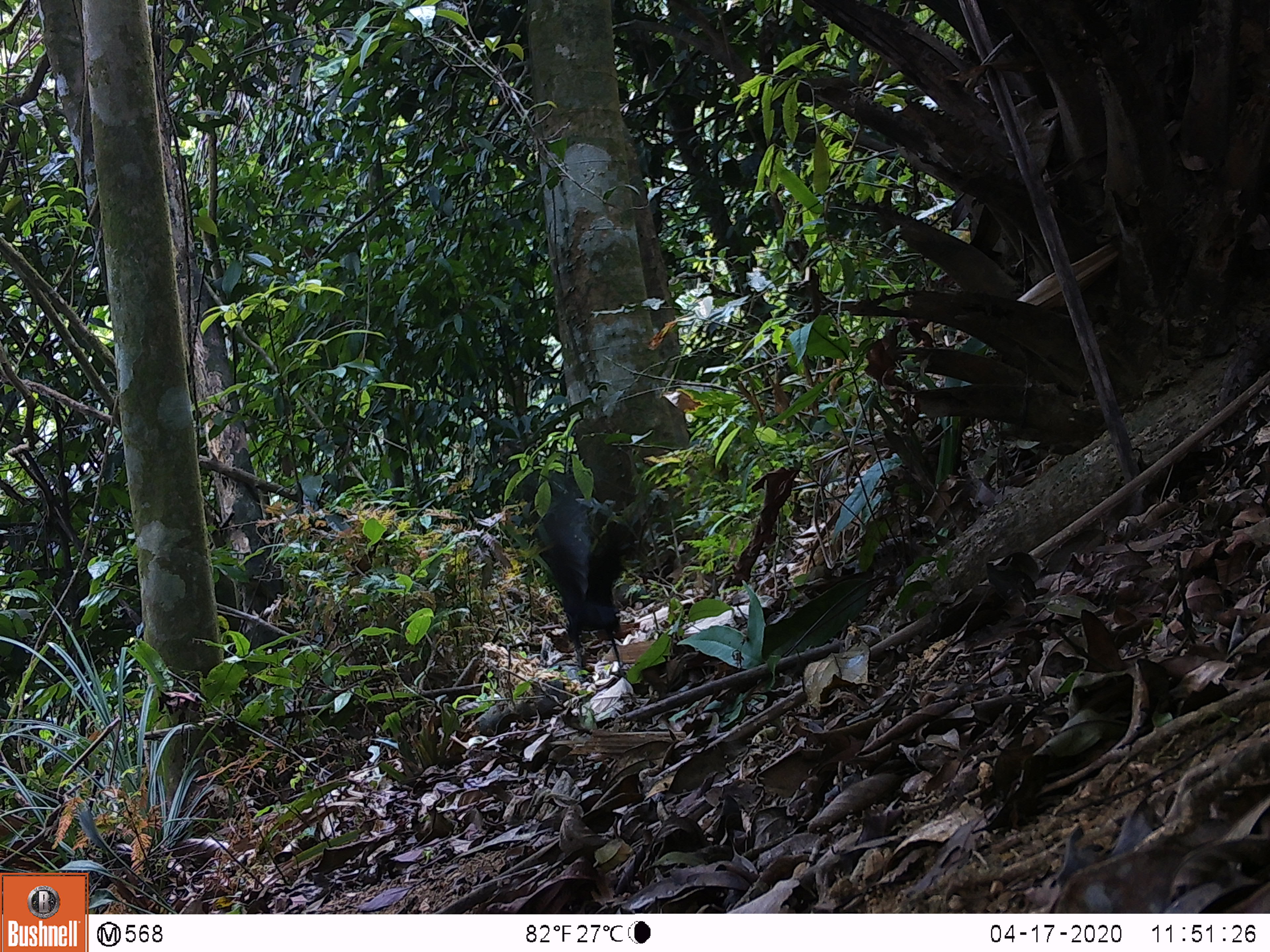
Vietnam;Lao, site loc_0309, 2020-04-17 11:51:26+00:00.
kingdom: Animalia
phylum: Chordata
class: Aves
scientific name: Aves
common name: bird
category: unidentified bird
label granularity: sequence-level